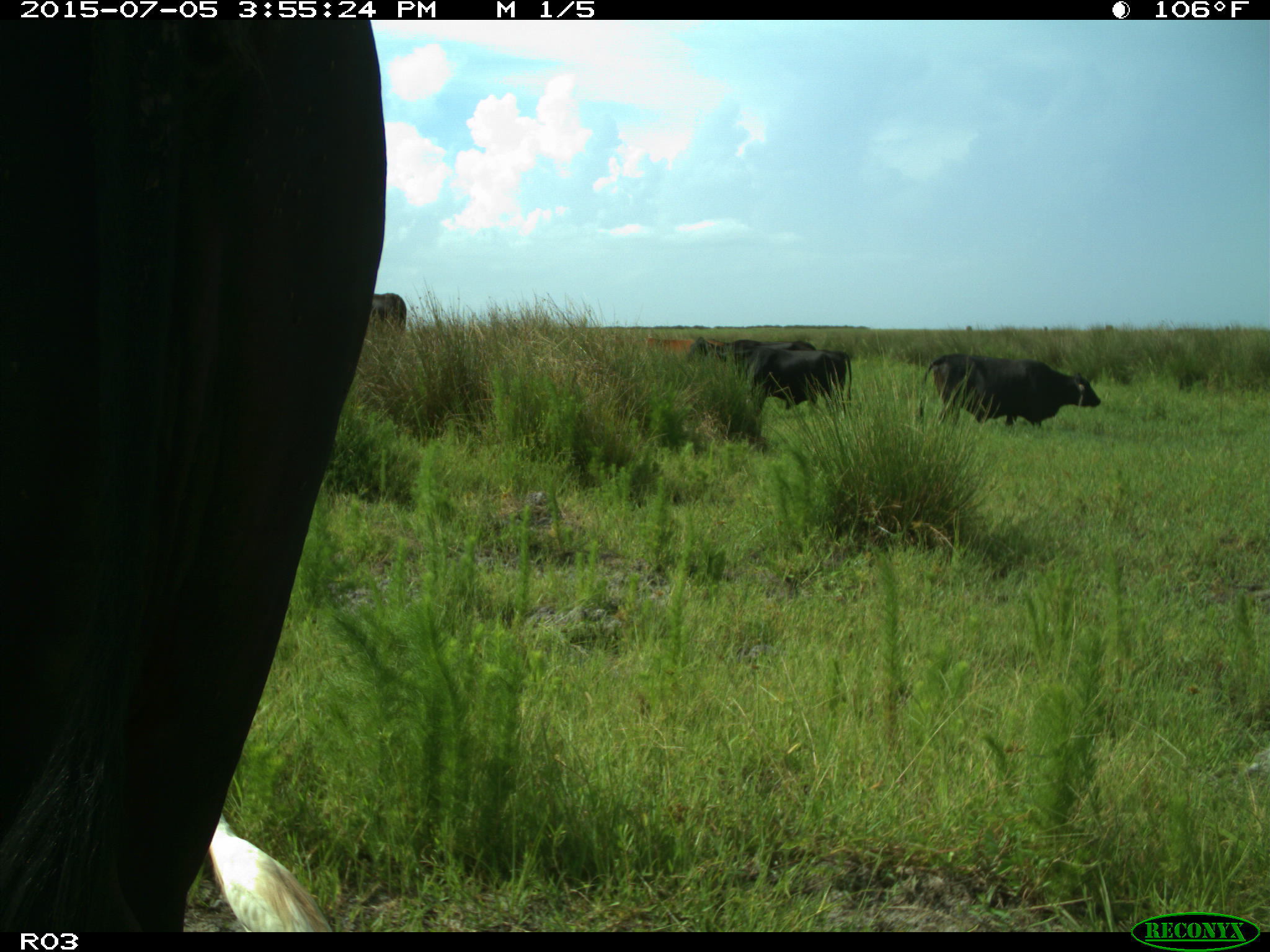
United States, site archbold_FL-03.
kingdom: Animalia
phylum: Chordata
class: Mammalia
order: Artiodactyla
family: Bovidae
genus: Bos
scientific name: Bos taurus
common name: domestic cow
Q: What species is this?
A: Bos taurus (domestic cow).